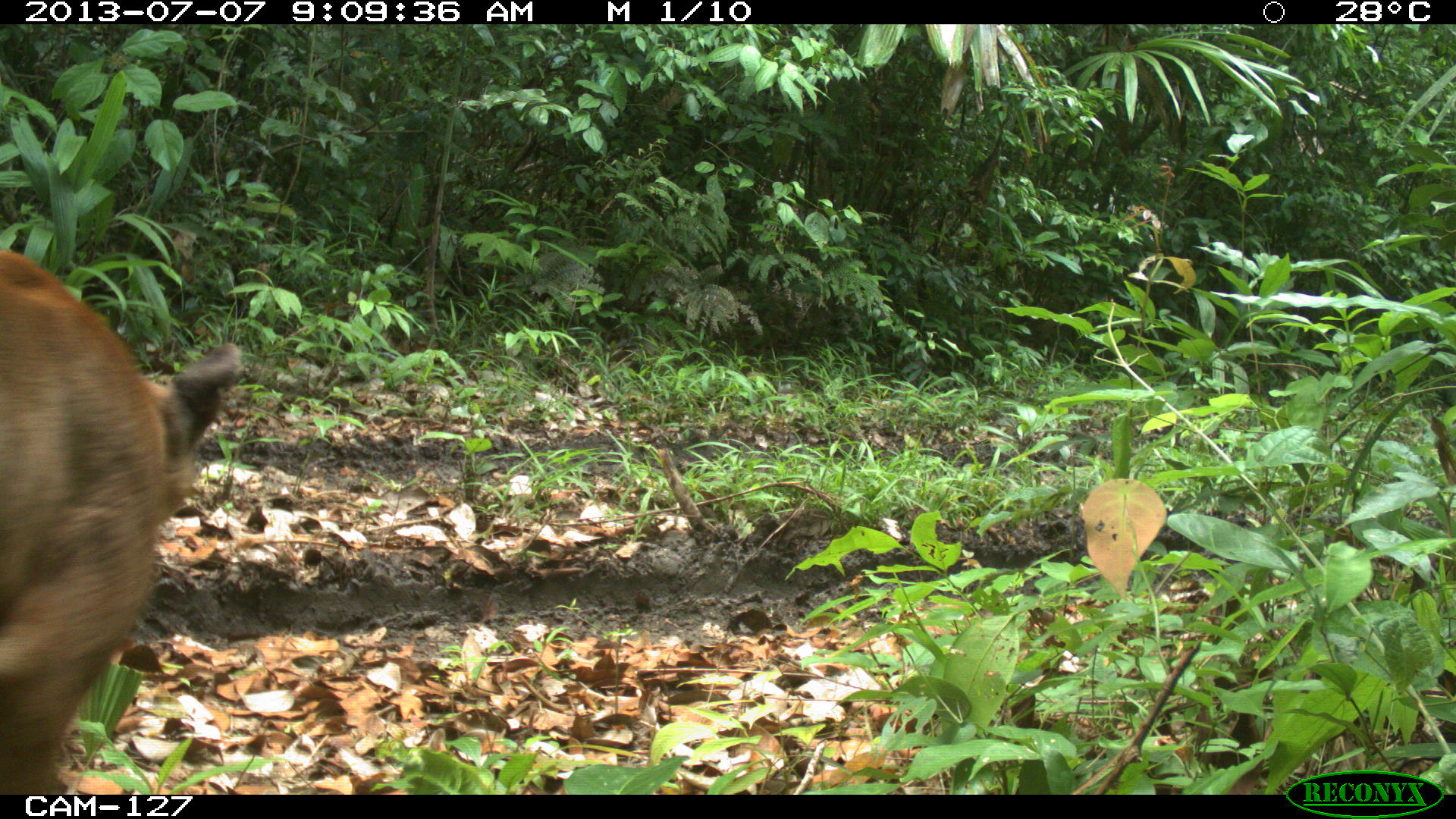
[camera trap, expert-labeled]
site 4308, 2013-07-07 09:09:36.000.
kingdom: Animalia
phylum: Chordata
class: Mammalia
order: Carnivora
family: Felidae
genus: Puma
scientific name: Puma concolor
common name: mountain lion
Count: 1.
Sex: male.